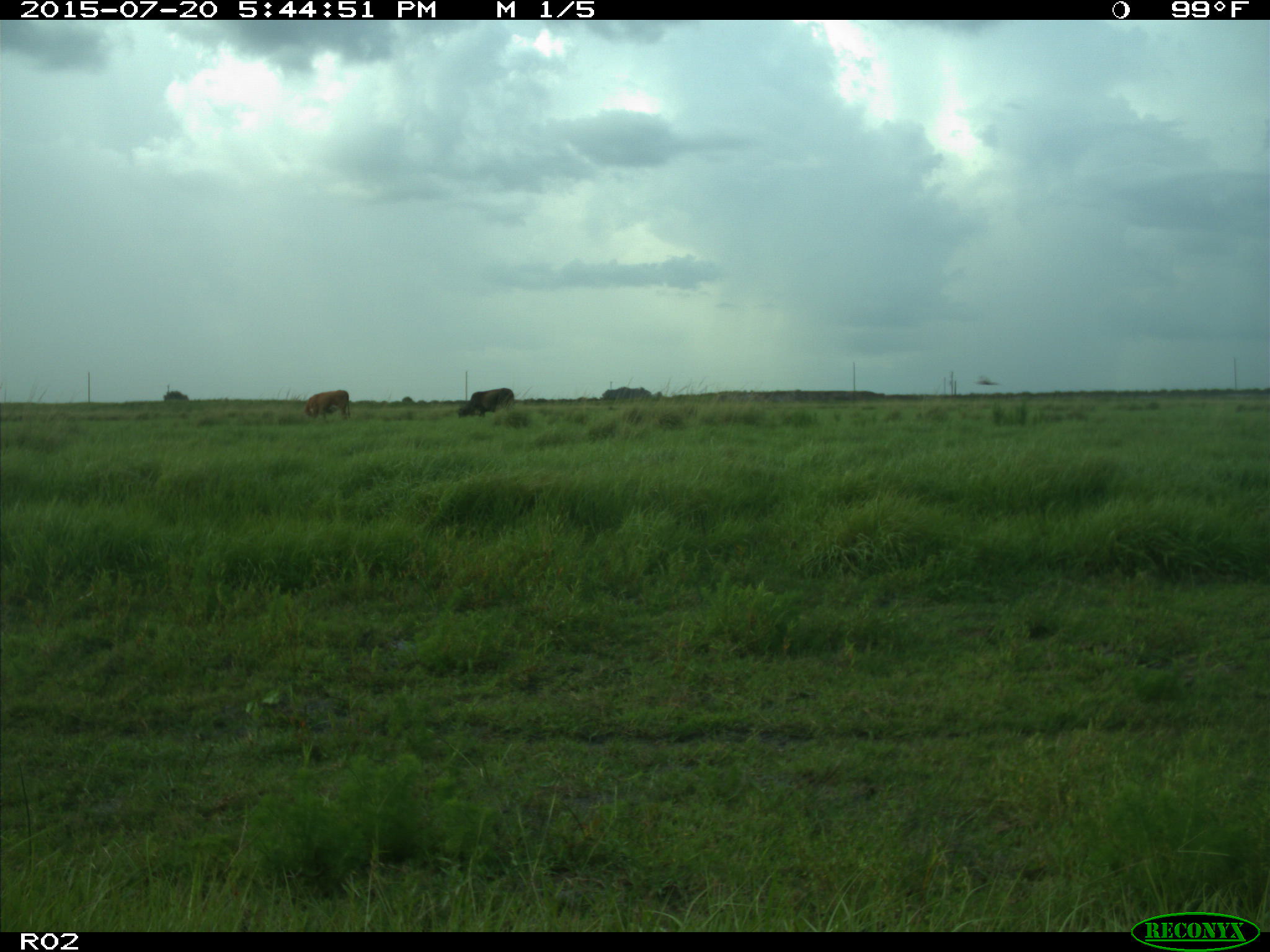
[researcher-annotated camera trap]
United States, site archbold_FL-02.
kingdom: Animalia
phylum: Chordata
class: Mammalia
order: Artiodactyla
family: Bovidae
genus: Bos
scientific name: Bos taurus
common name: domestic cow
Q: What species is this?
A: Bos taurus (domestic cow).